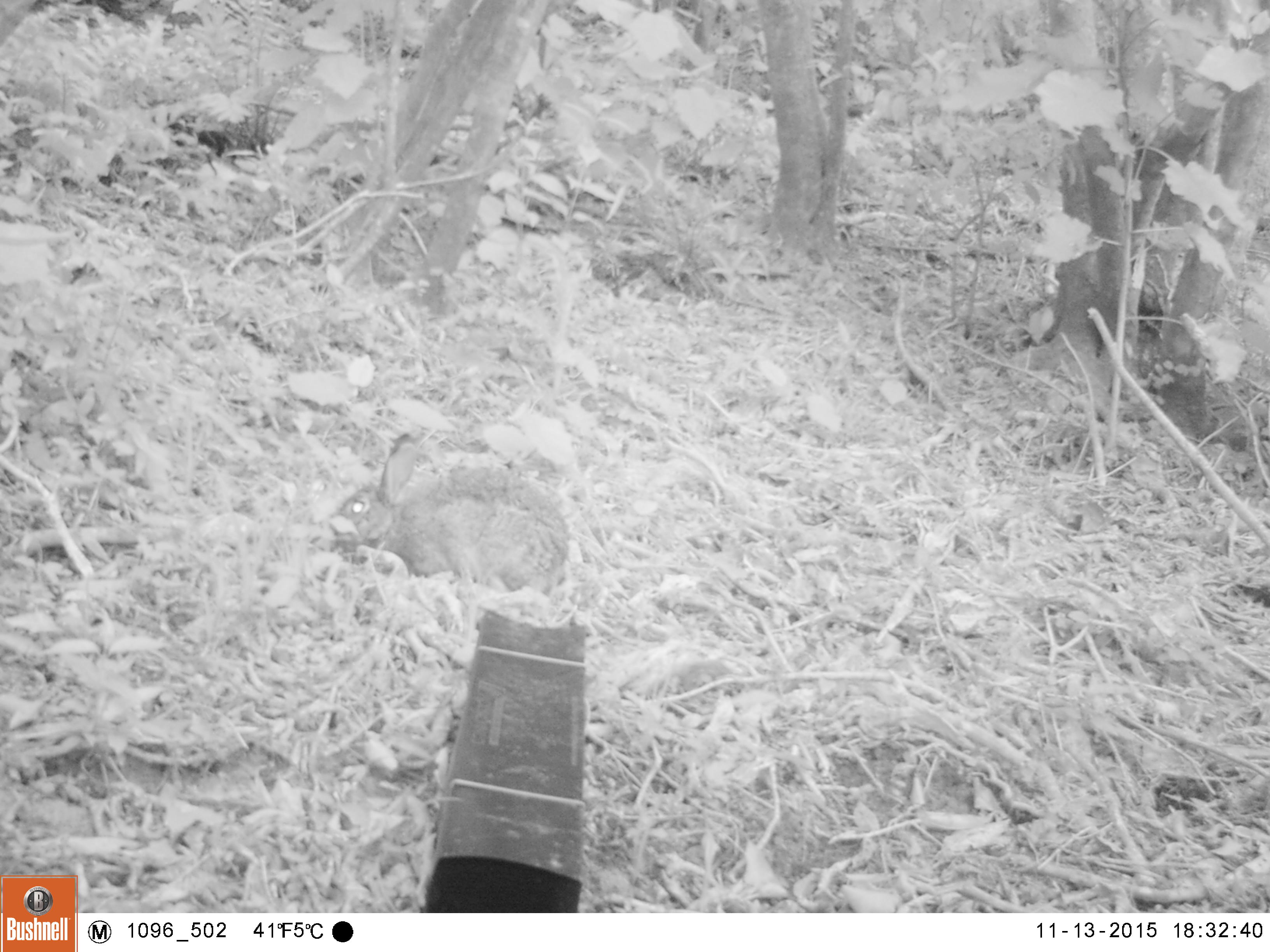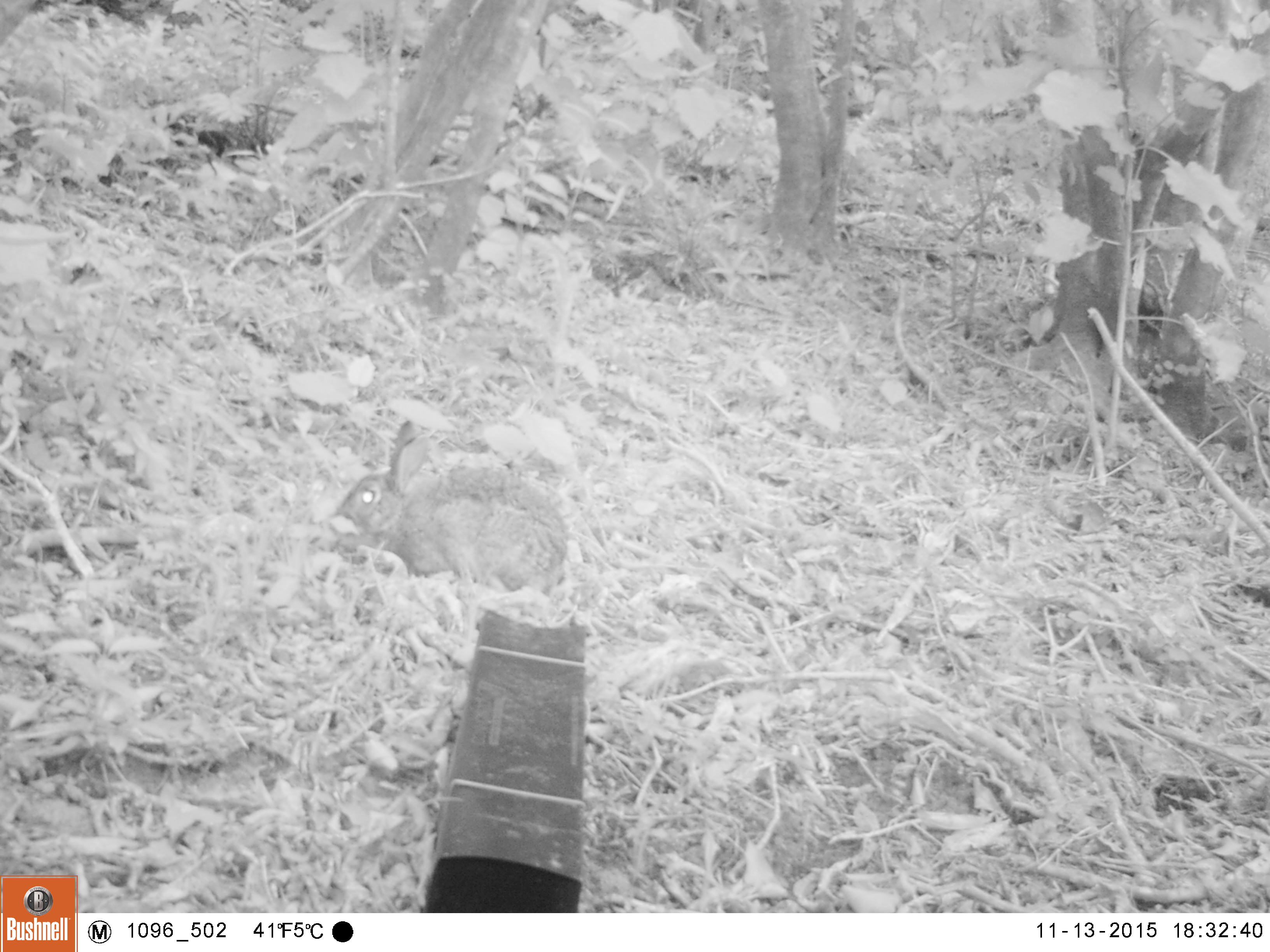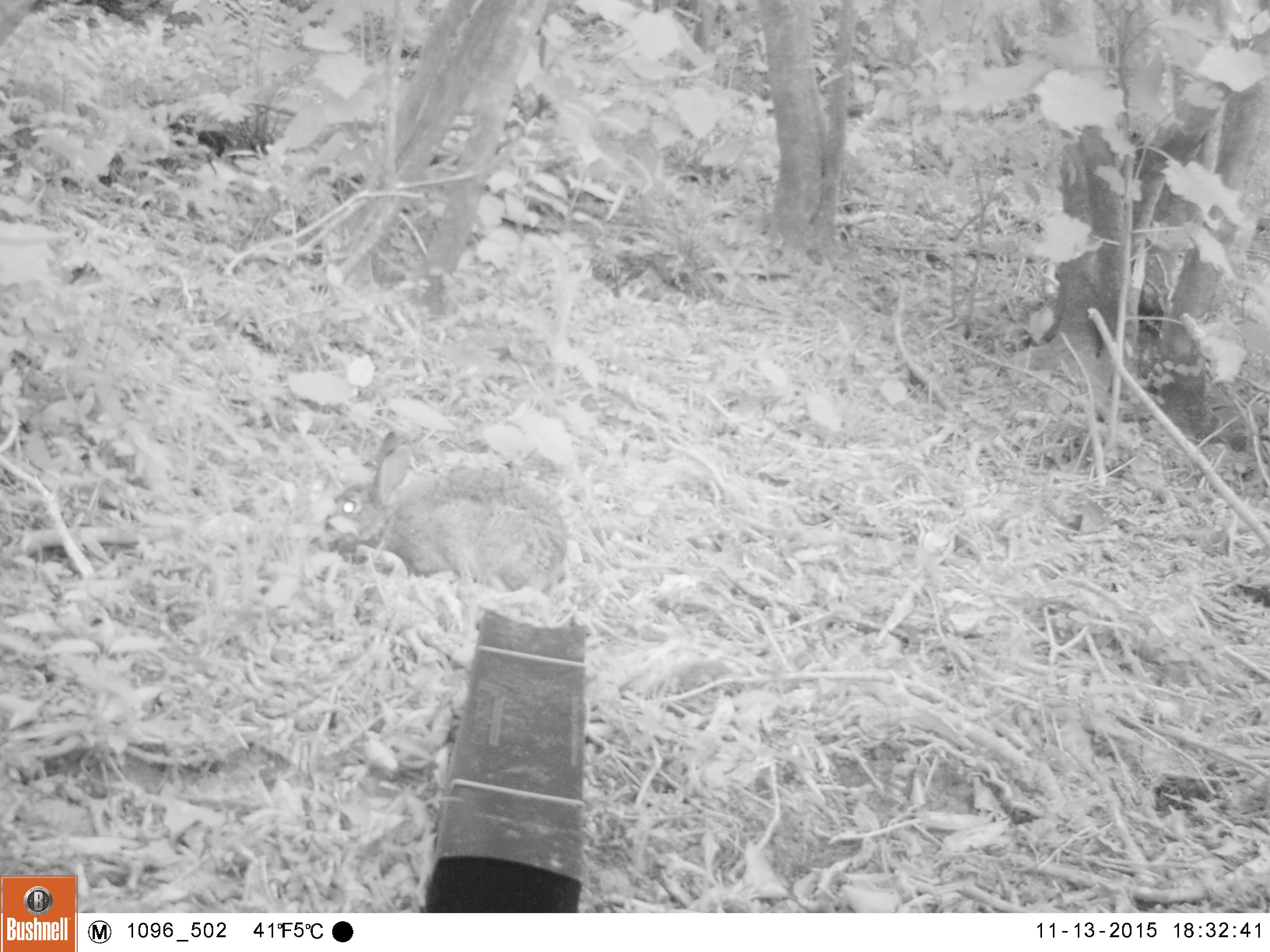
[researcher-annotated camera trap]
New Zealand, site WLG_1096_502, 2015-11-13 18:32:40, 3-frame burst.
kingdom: Animalia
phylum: Chordata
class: Mammalia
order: Lagomorpha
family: Leporidae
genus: Oryctolagus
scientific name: Oryctolagus cuniculus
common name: european rabbit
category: rabbit